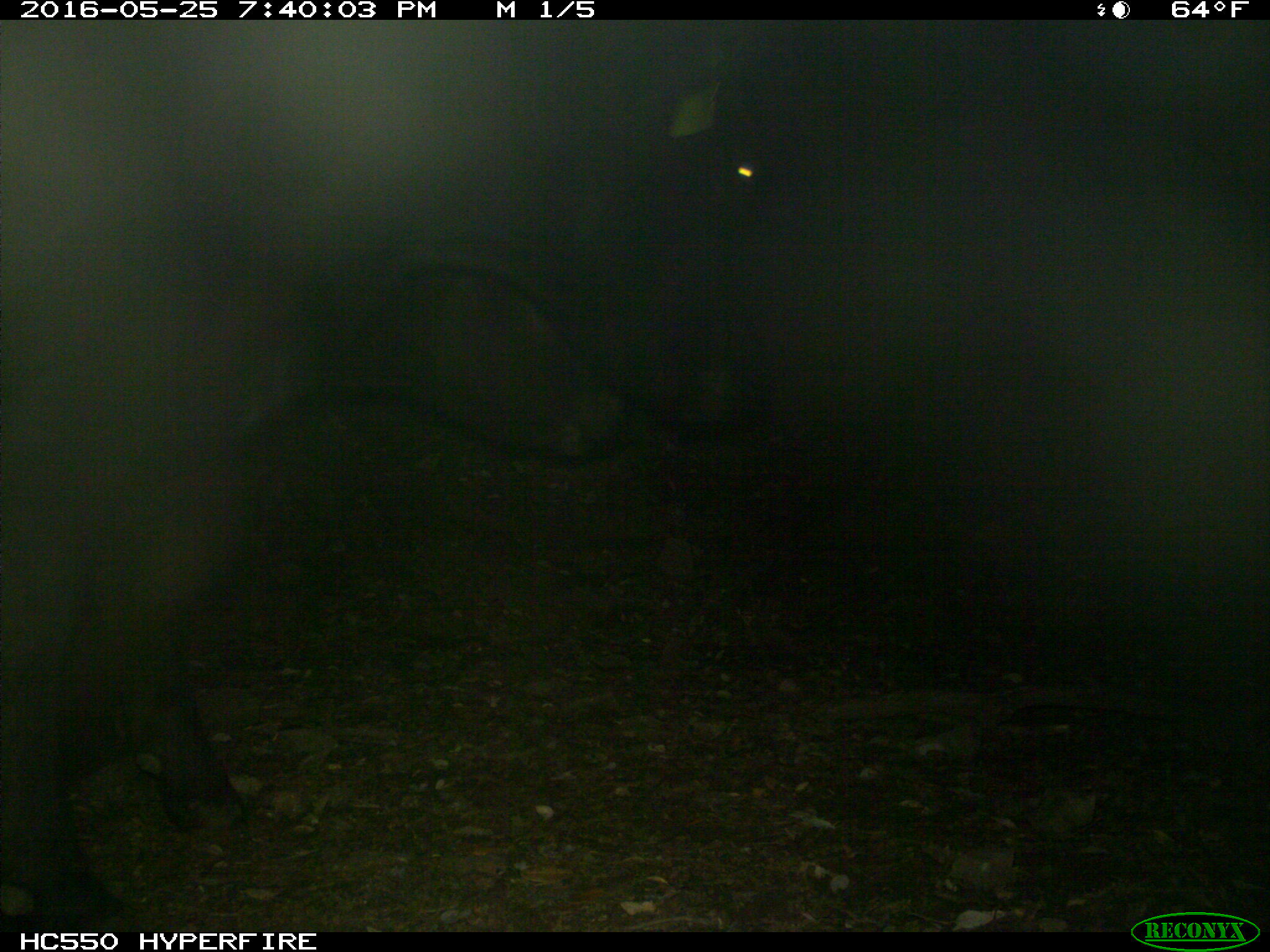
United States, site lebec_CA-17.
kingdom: Animalia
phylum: Chordata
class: Mammalia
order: Artiodactyla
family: Bovidae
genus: Bos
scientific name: Bos taurus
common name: domestic cow